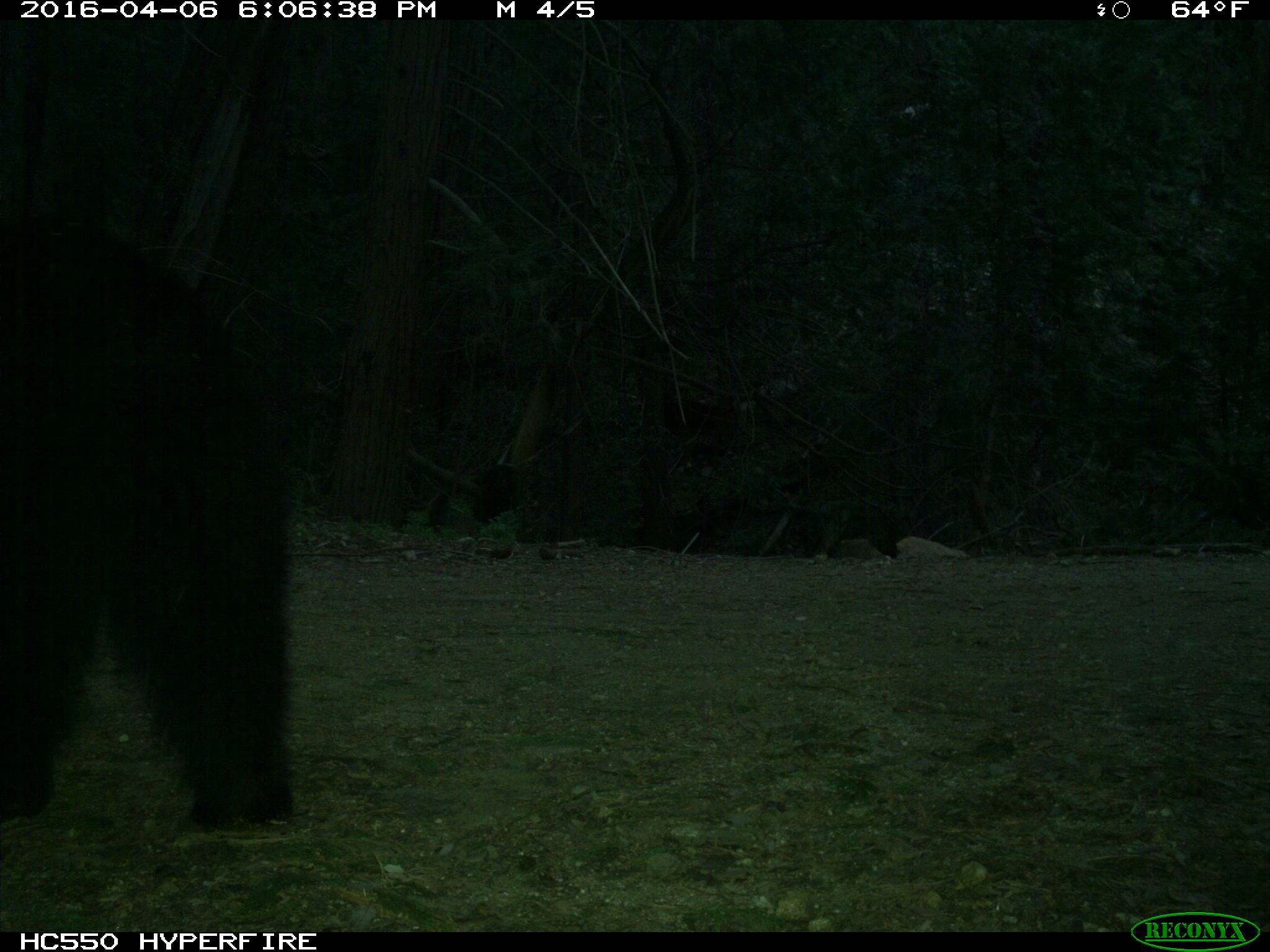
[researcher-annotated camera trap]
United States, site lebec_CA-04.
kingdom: Animalia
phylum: Chordata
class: Mammalia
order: Carnivora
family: Ursidae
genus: Ursus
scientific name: Ursus americanus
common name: american black bear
Ursus americanus (american black bear).